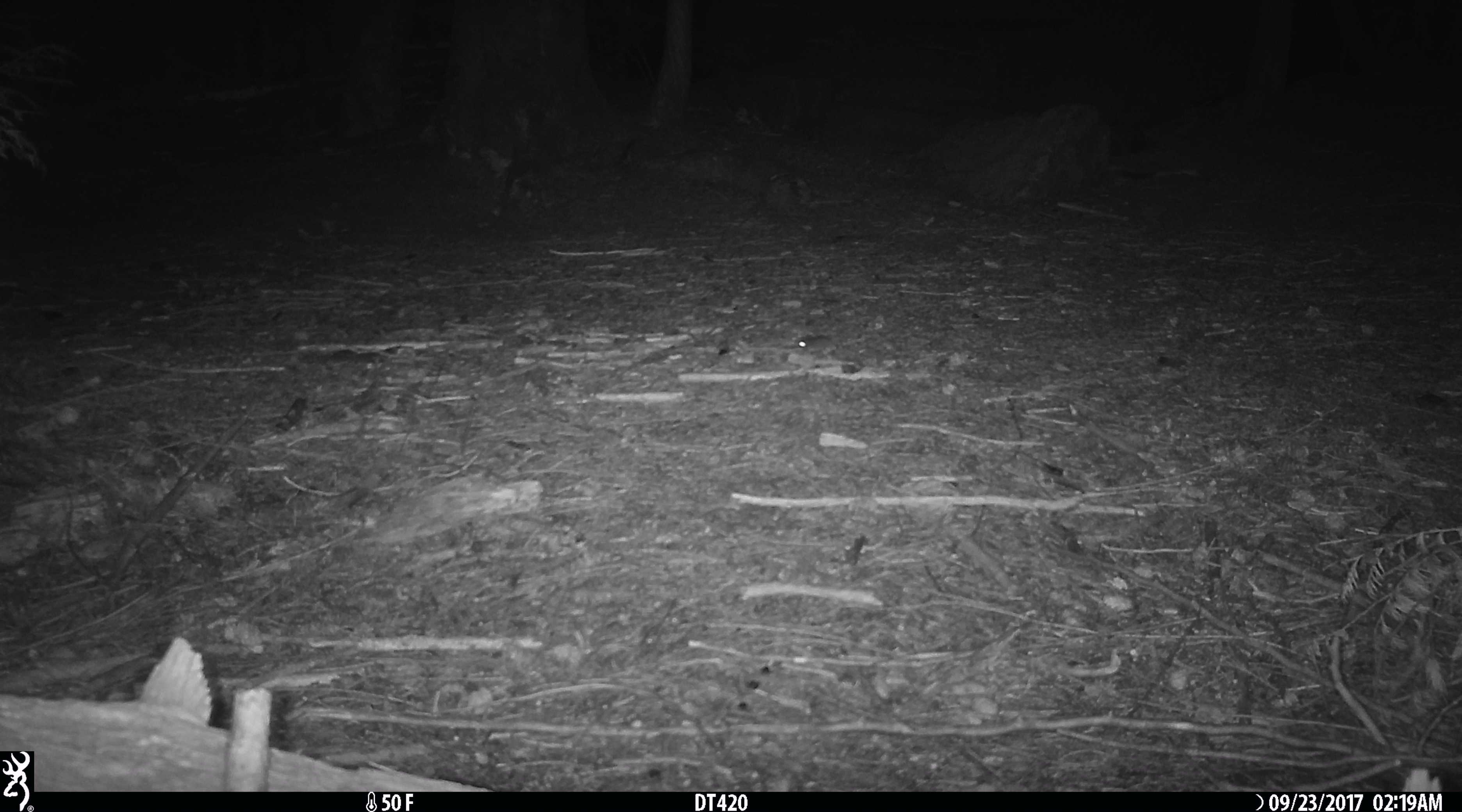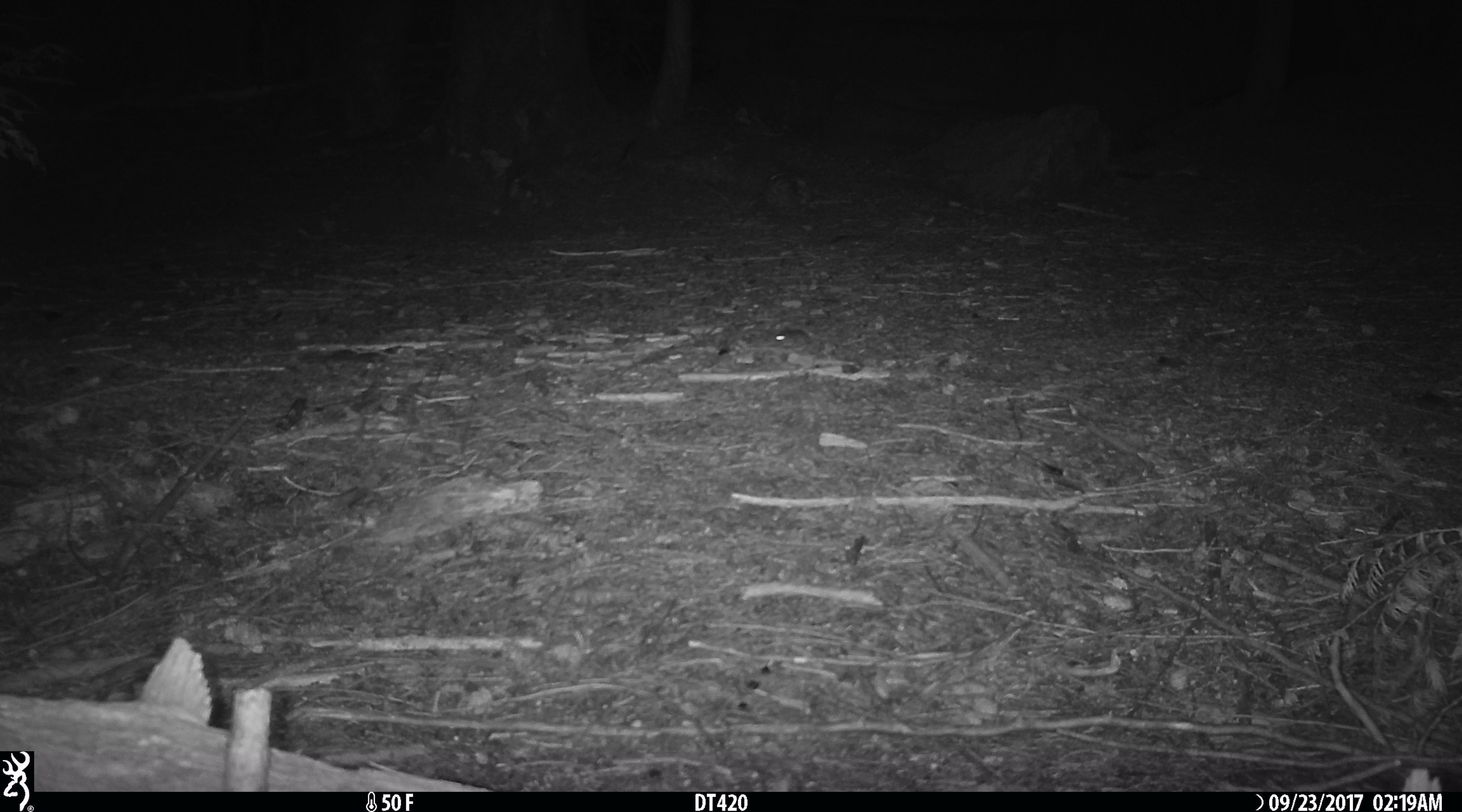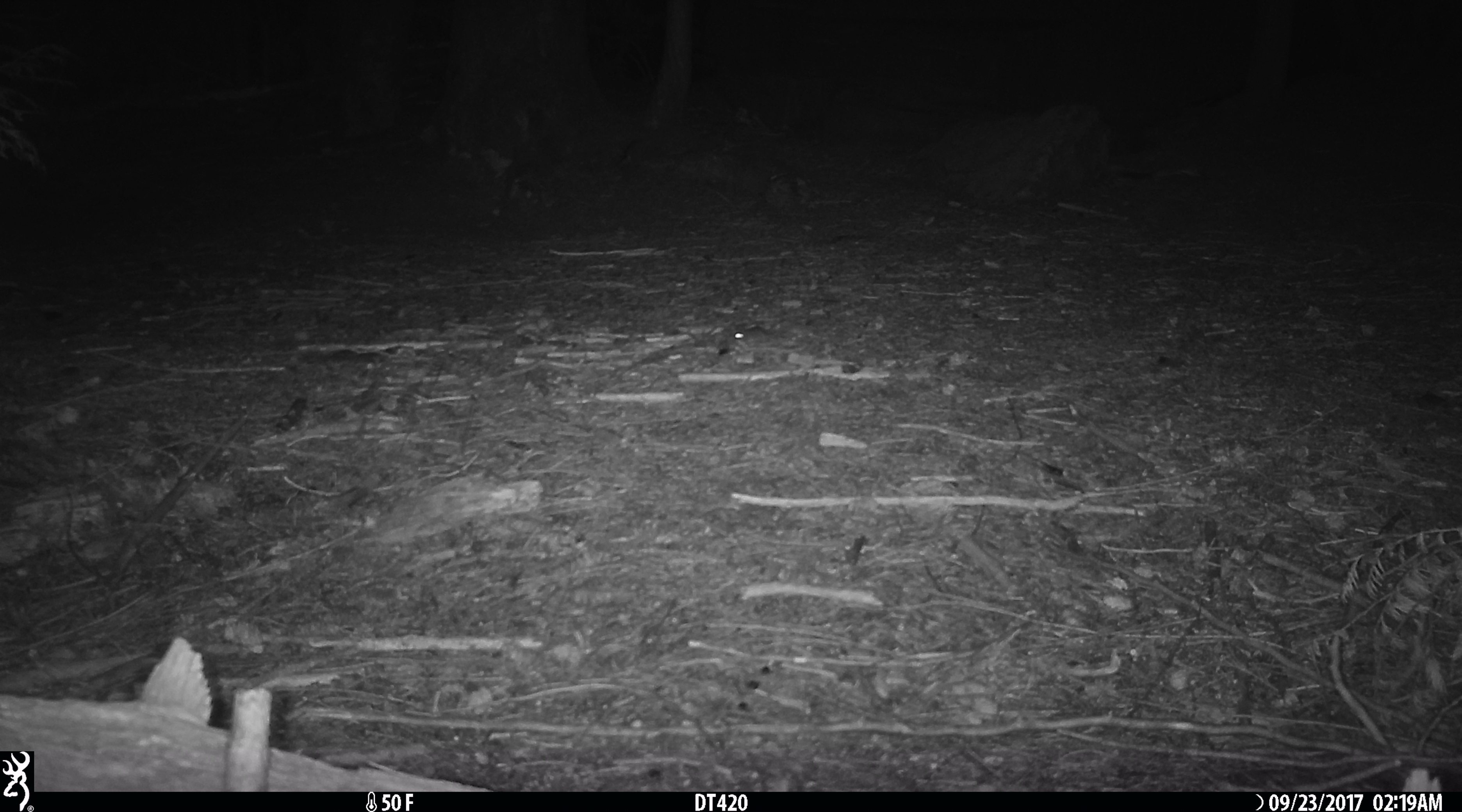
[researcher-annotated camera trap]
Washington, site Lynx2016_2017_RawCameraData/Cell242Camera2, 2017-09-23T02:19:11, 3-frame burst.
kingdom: Animalia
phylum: Chordata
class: Mammalia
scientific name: Mammalia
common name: small mammal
Small mammal (Mammalia). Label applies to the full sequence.